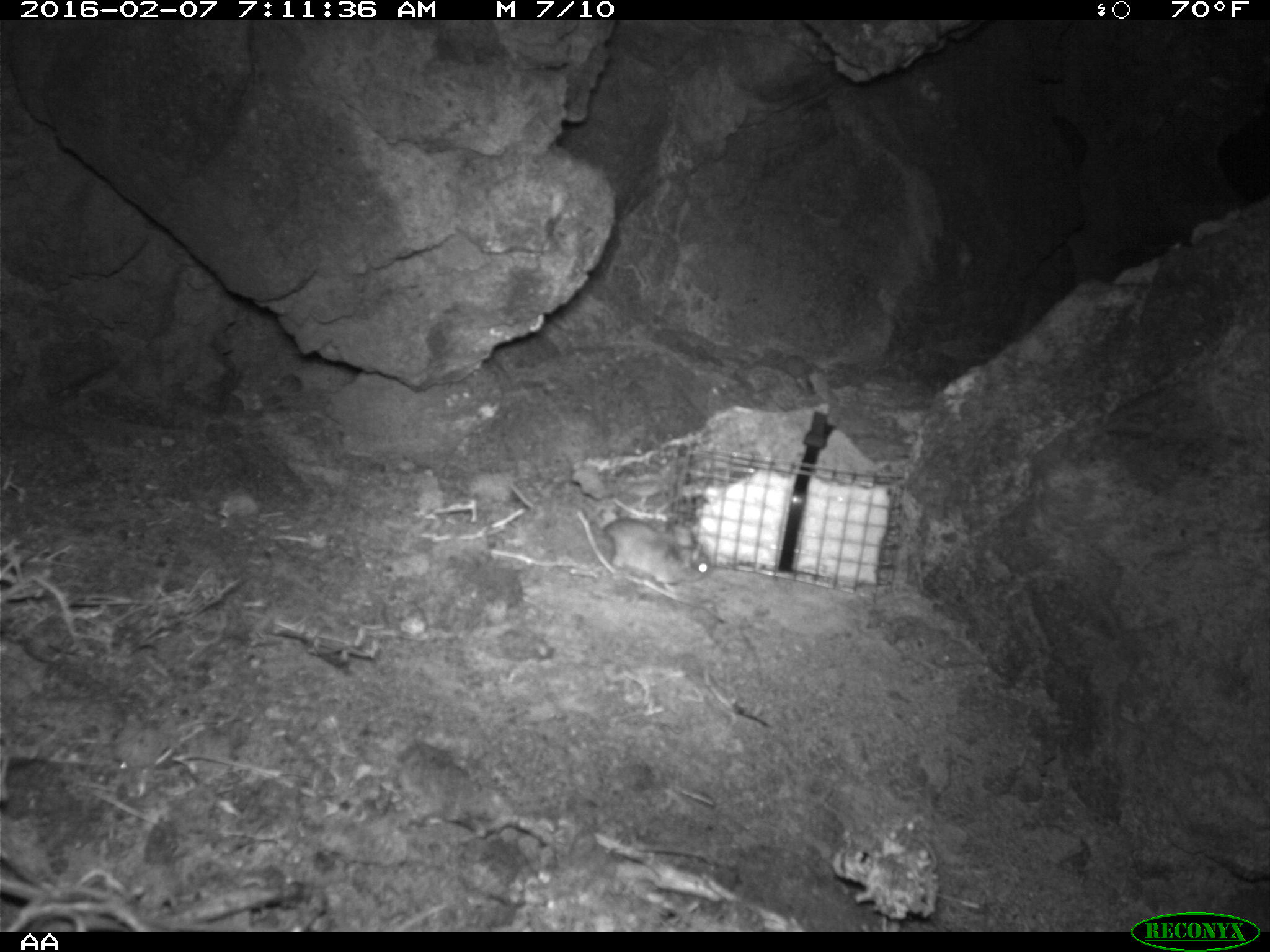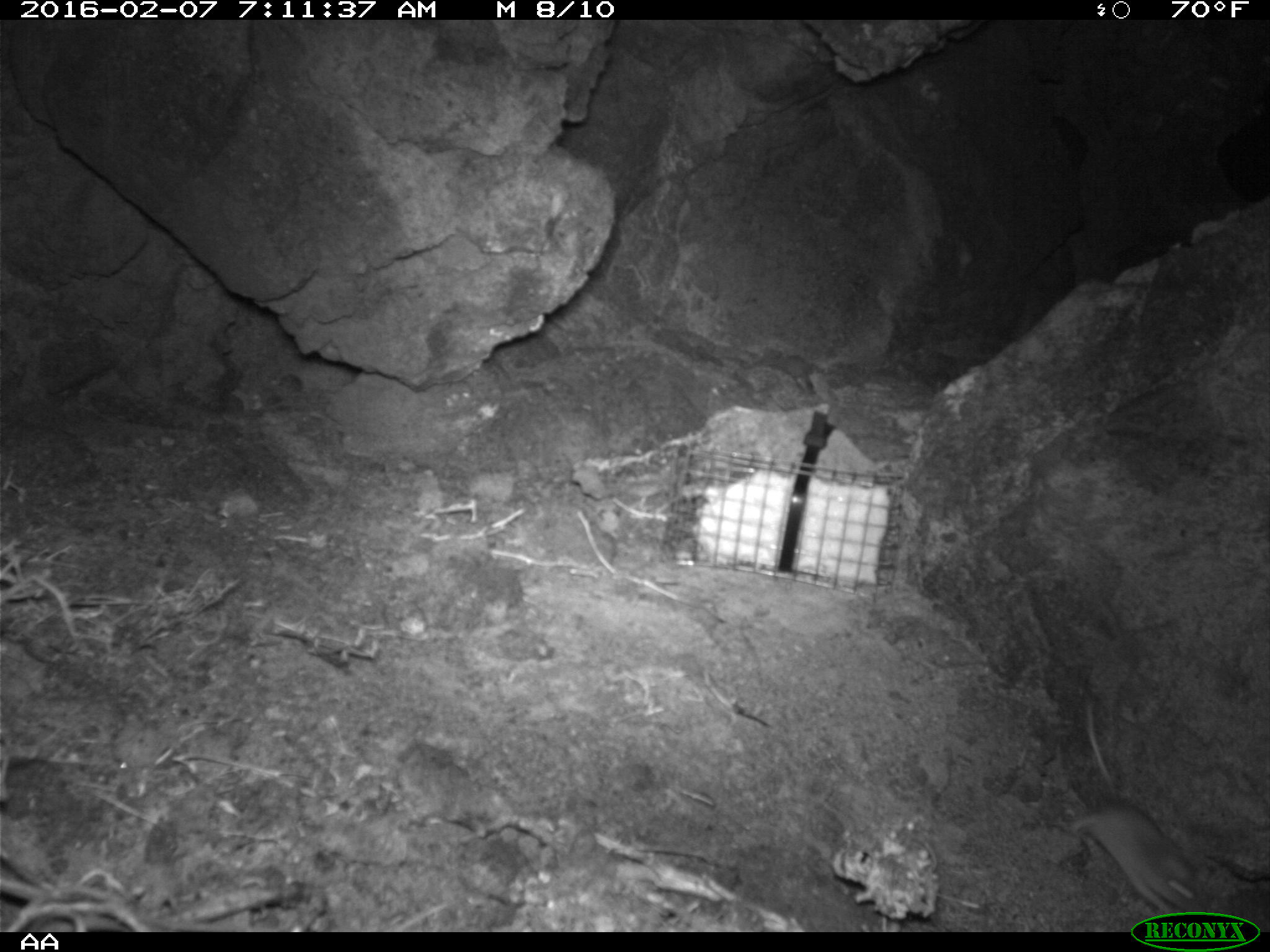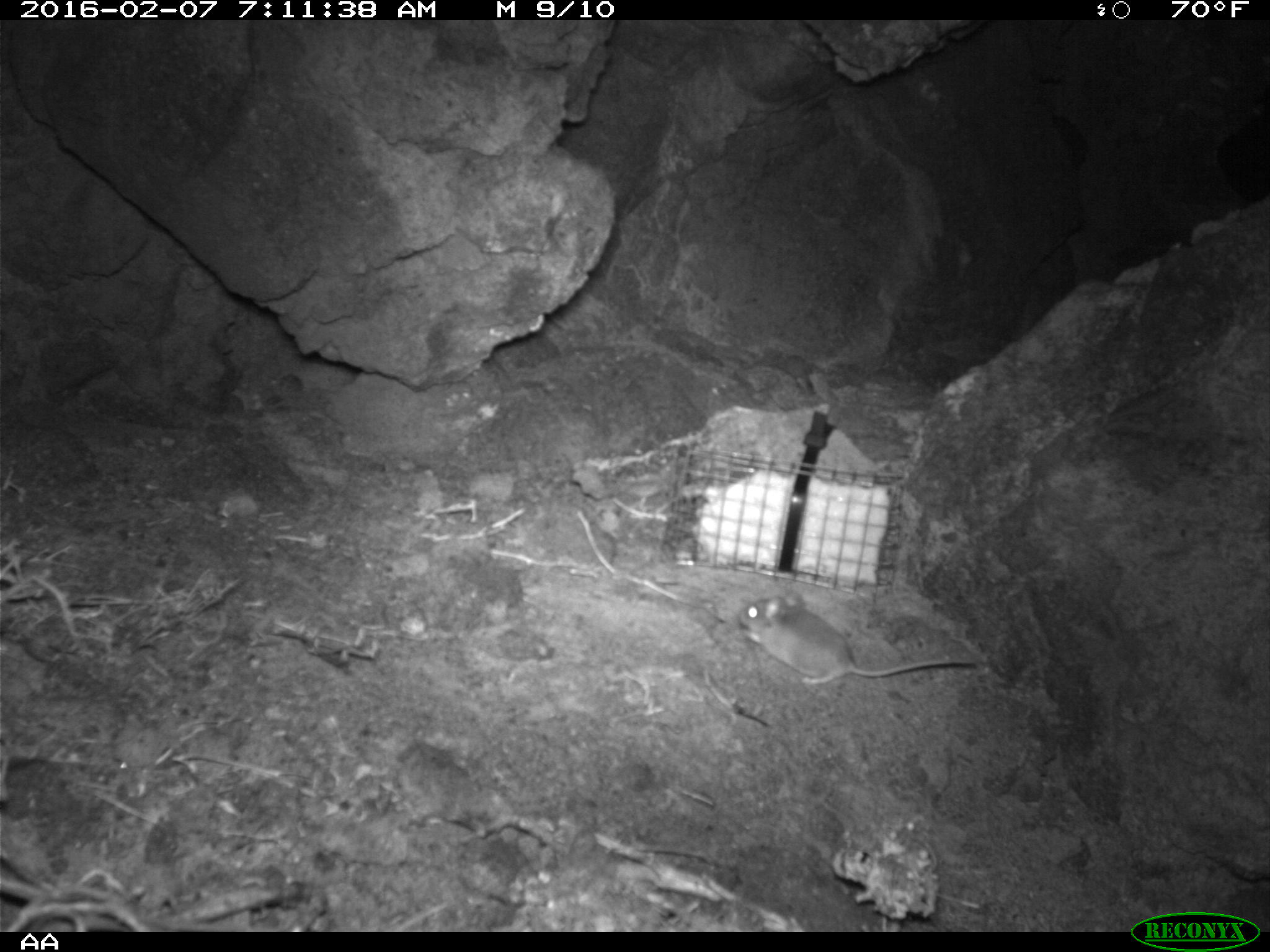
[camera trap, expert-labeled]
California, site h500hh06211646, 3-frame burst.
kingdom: Animalia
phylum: Chordata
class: Mammalia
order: Rodentia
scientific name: Rodentia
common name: rodent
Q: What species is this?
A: Rodent (Rodentia).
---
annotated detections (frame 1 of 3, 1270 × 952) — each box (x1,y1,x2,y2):
rodent: (603,518,711,582)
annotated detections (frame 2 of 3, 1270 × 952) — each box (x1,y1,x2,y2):
rodent: (1067,695,1206,928)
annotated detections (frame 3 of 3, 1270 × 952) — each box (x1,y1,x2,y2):
rodent: (737,589,975,685)